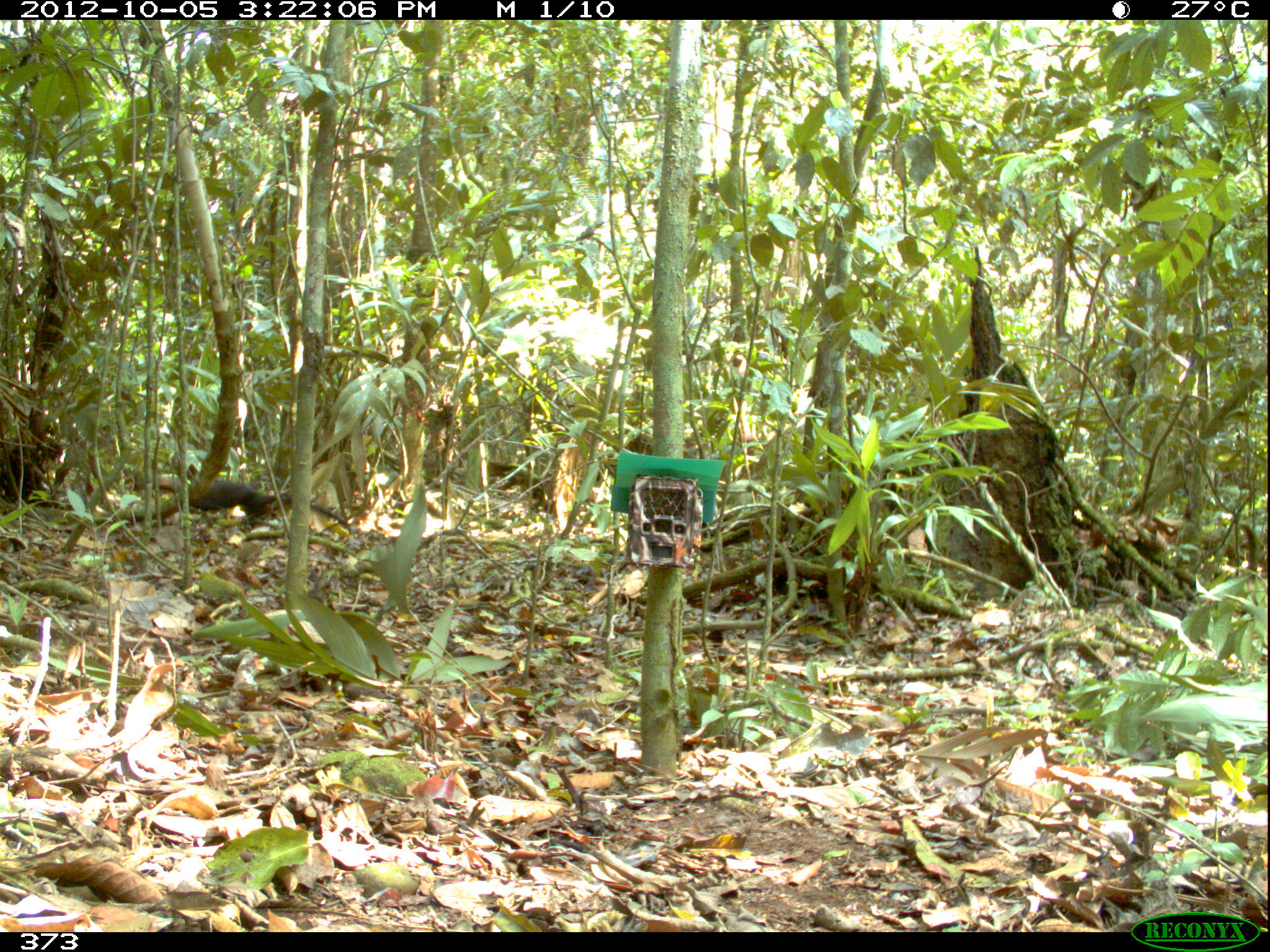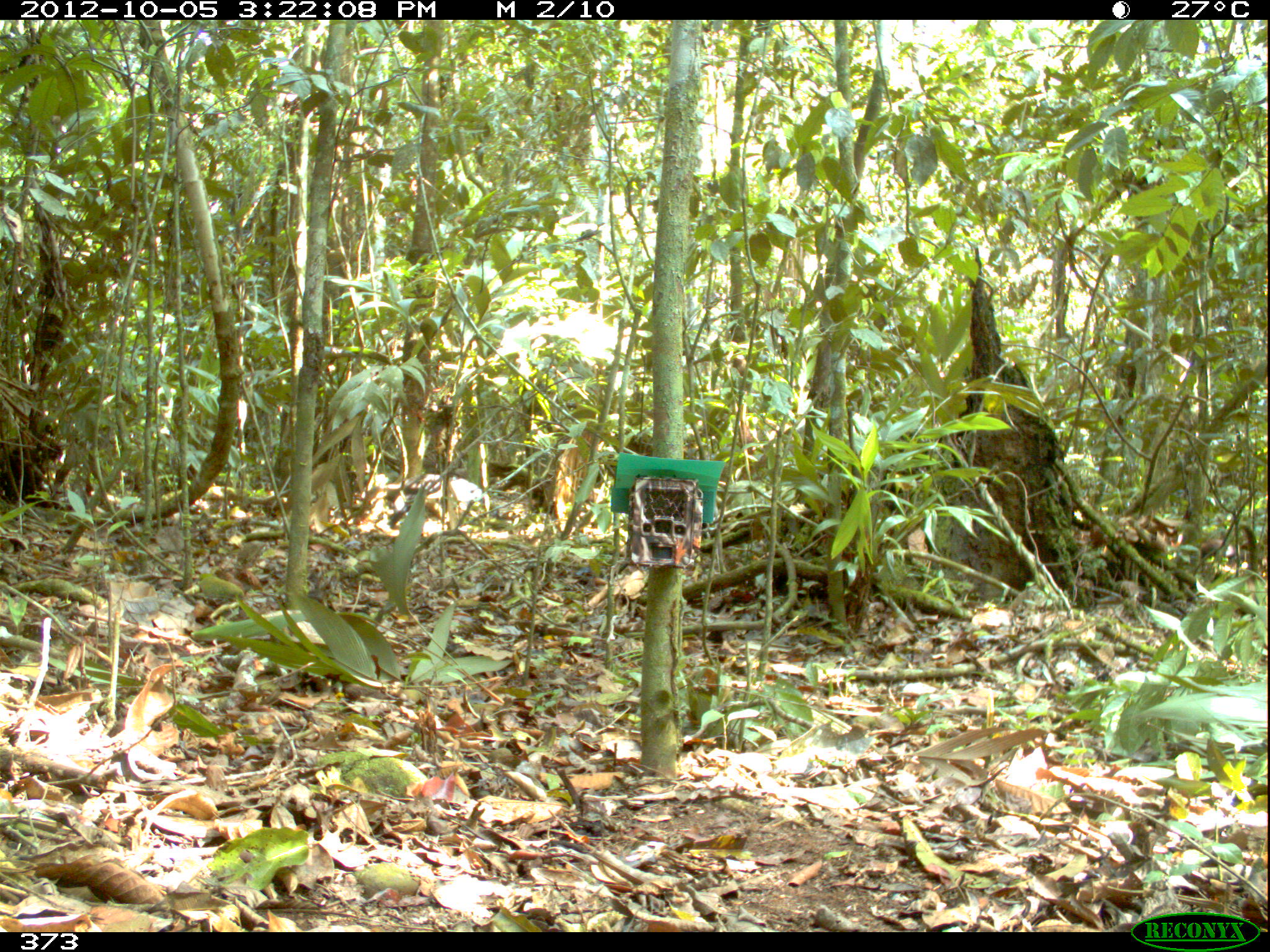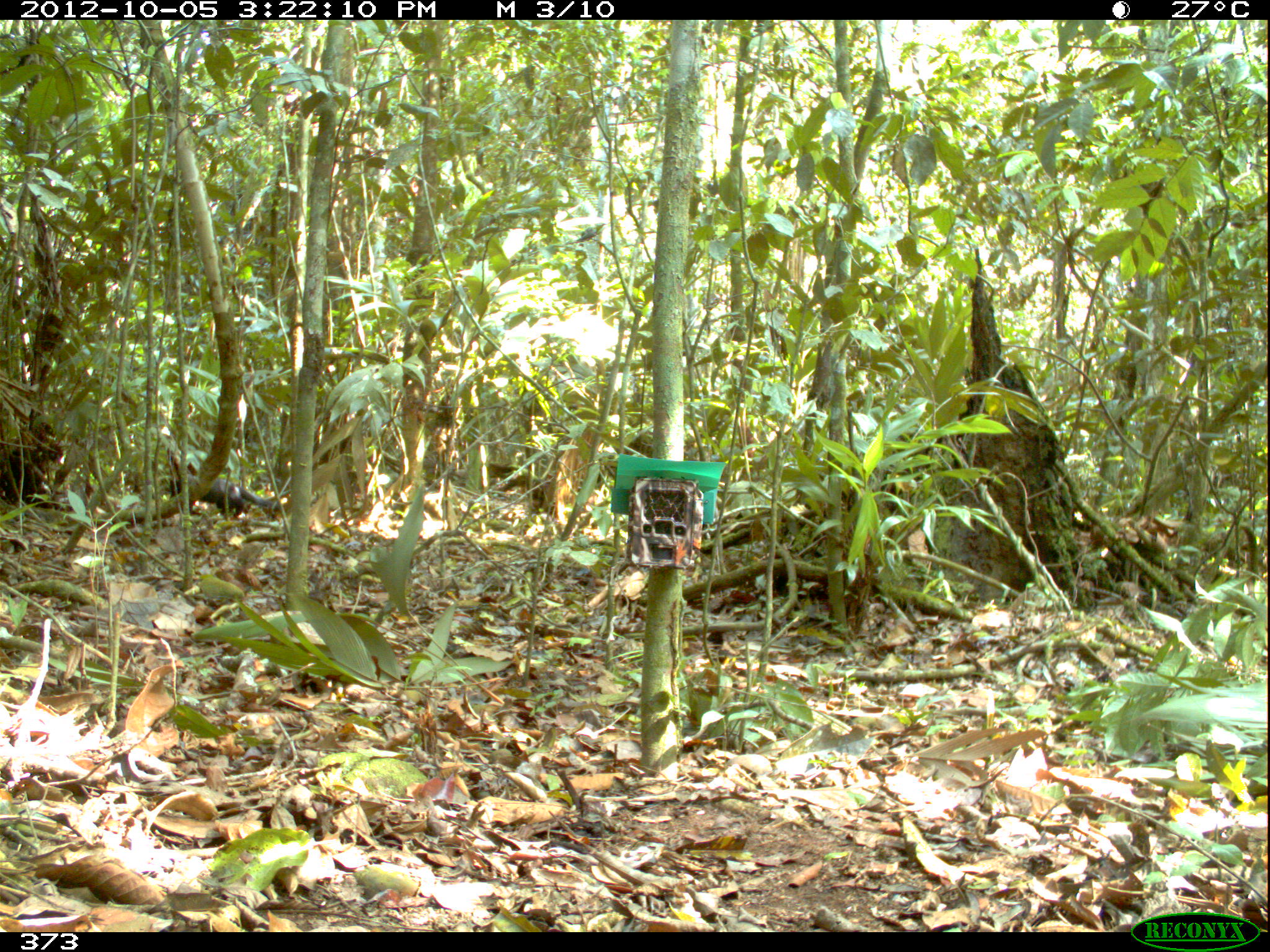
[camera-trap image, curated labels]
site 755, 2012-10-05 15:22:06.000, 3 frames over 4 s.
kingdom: Animalia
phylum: Chordata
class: Mammalia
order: Carnivora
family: Mustelidae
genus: Eira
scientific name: Eira barbara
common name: tayra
Eira barbara (tayra).